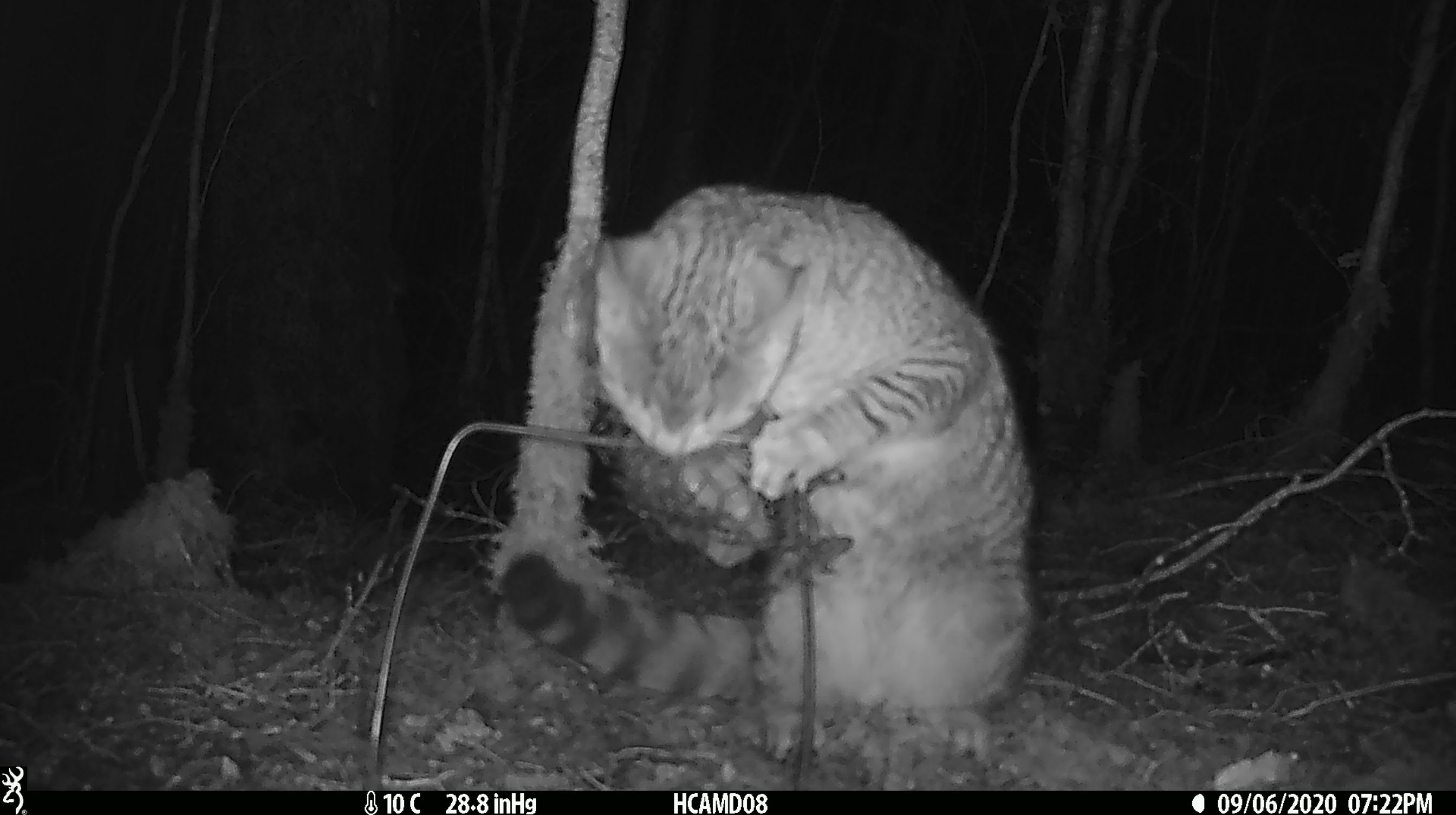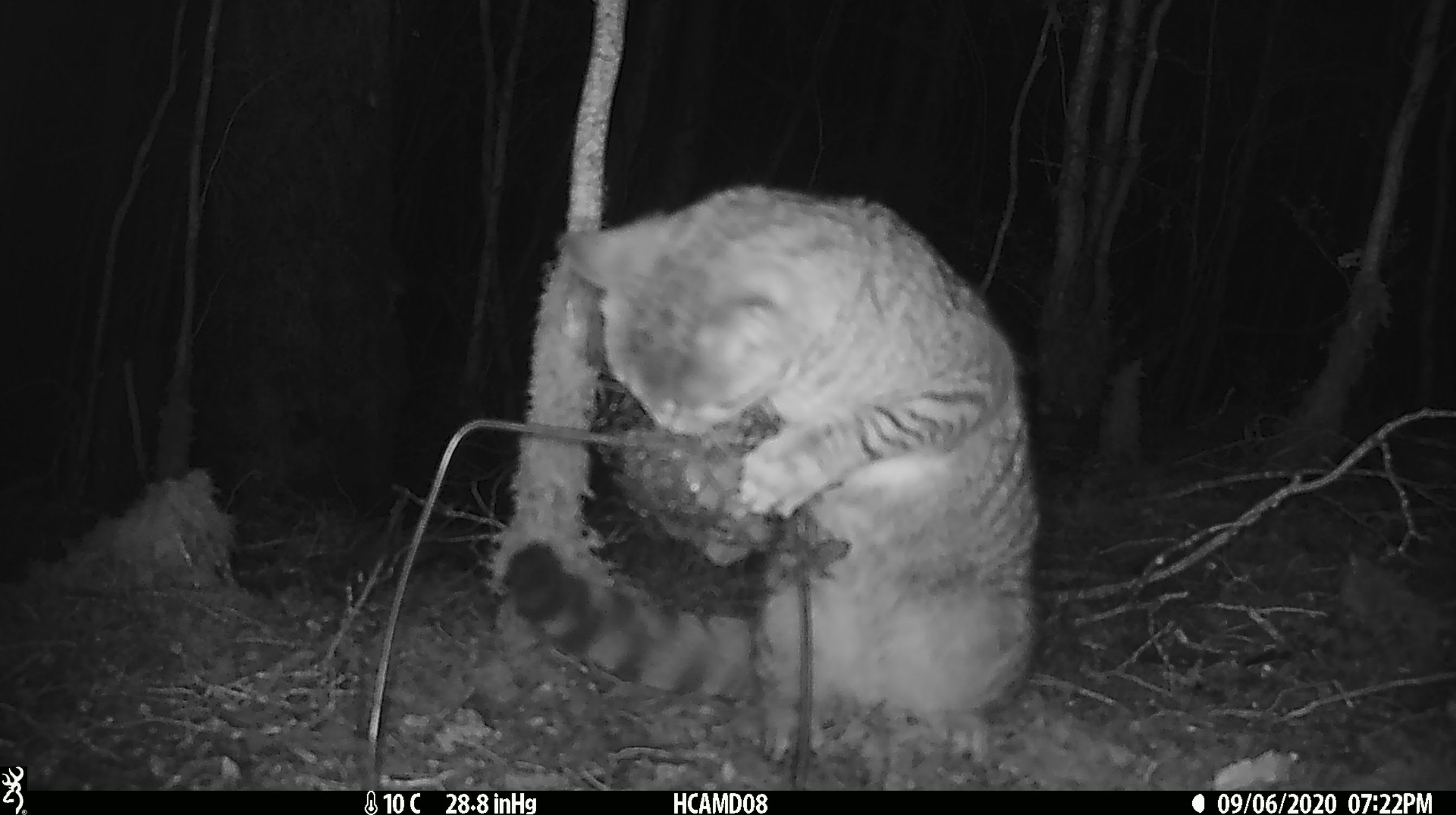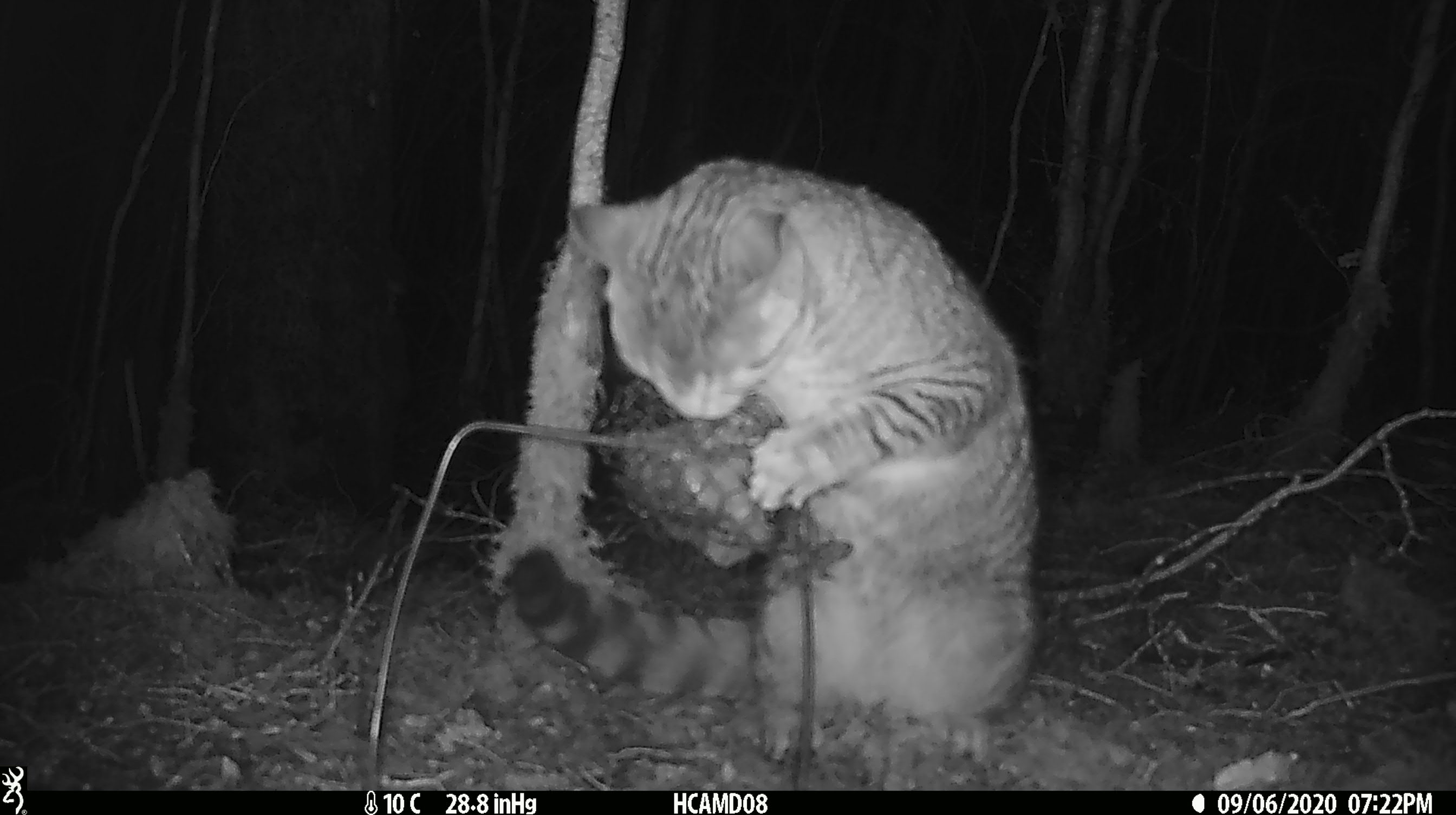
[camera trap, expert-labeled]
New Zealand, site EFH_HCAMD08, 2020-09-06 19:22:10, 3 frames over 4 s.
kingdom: Animalia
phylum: Chordata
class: Mammalia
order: Carnivora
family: Felidae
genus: Felis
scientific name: Felis catus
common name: domestic cat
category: cat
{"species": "cat (domestic cat) (Felis catus)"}